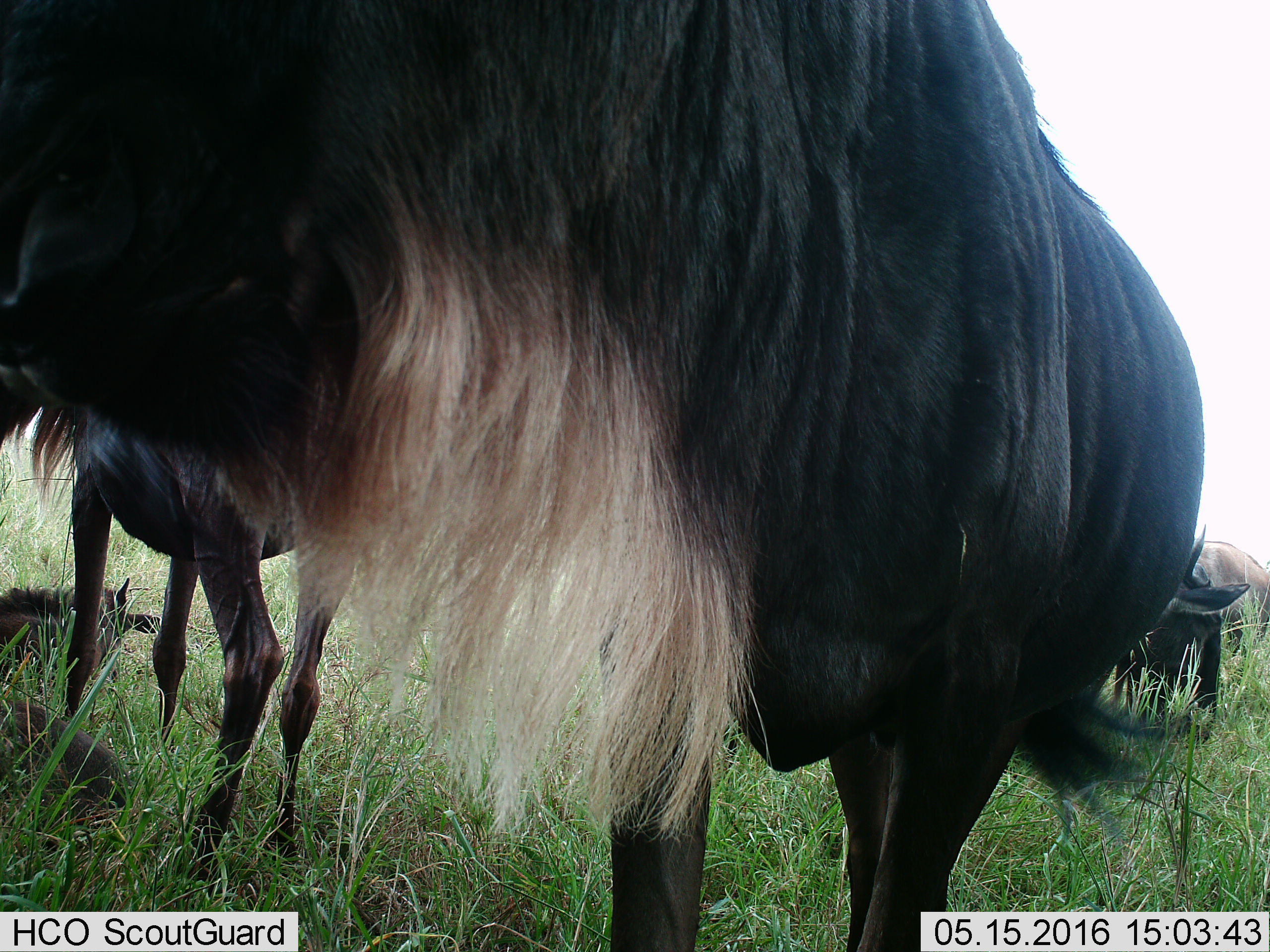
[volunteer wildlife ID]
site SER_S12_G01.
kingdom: Animalia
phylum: Chordata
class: Mammalia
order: Artiodactyla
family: Bovidae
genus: Connochaetes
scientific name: Connochaetes taurinus taurinus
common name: blue wildebeest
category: wildebeestblue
Wildebeestblue (blue wildebeest) (Connochaetes taurinus taurinus), count 4. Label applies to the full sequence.